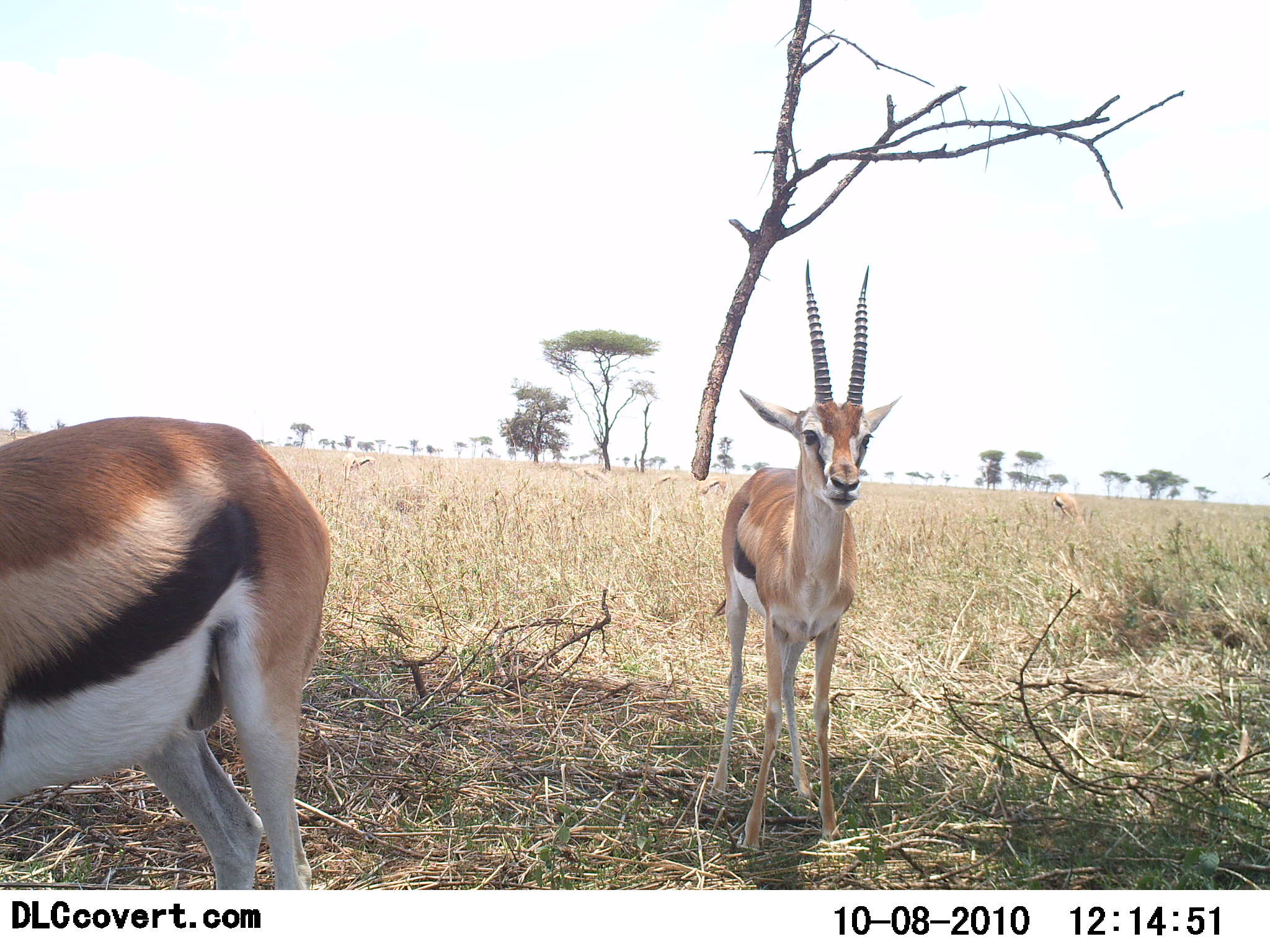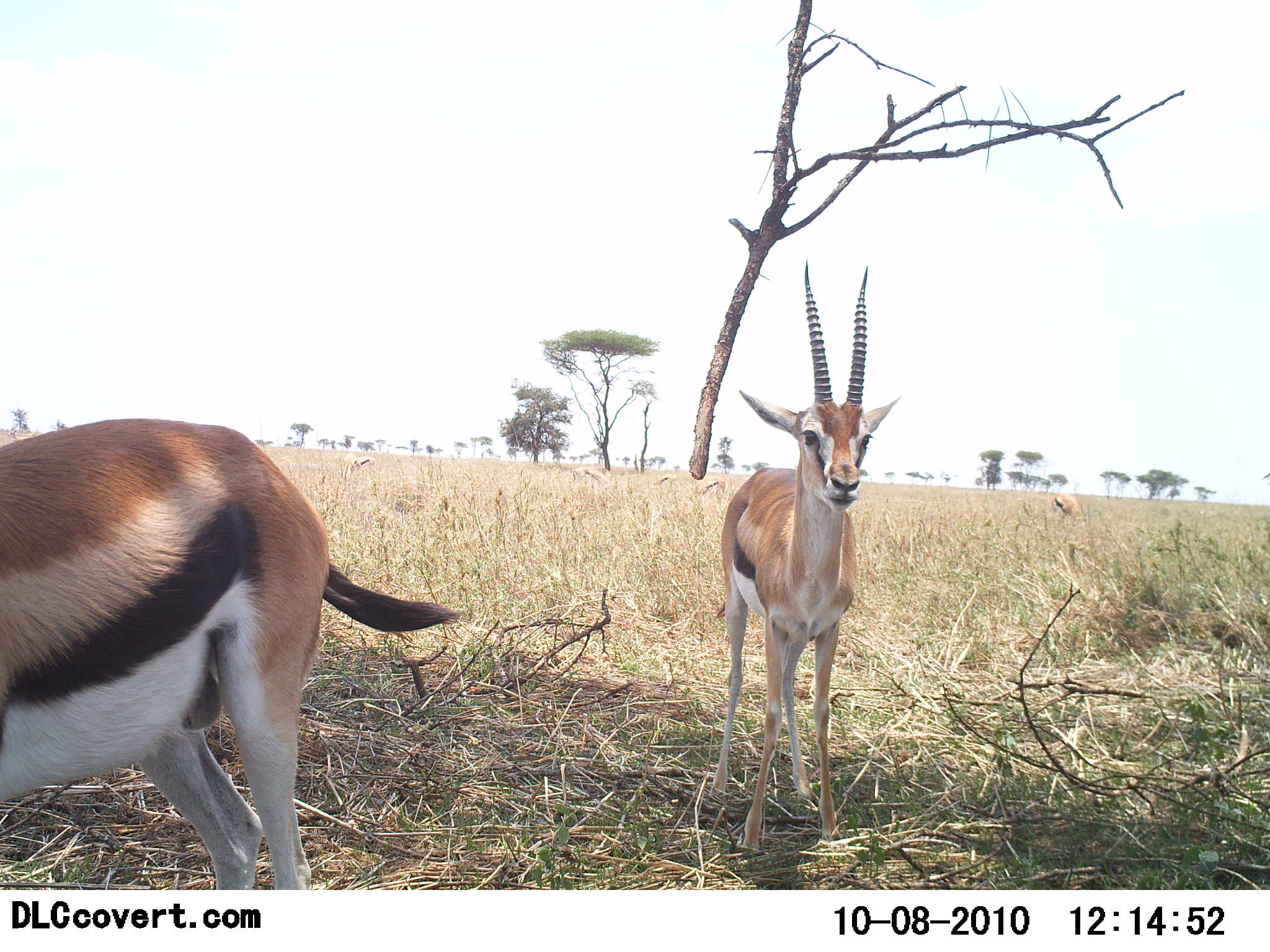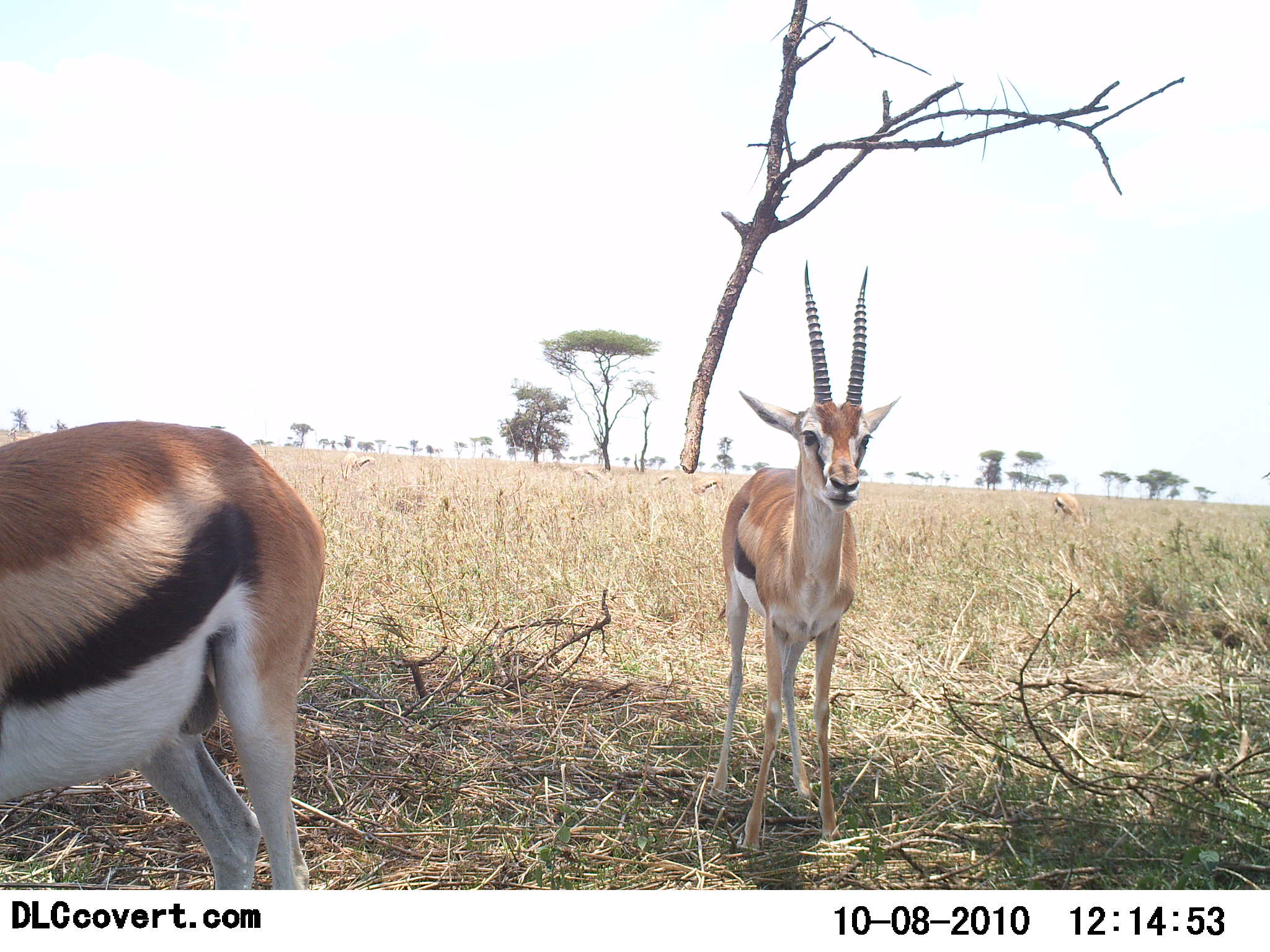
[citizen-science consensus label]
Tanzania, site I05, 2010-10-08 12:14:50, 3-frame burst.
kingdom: Animalia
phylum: Chordata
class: Mammalia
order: Artiodactyla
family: Bovidae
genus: Eudorcas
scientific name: Eudorcas thomsonii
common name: thomson's gazelle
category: gazellethomsons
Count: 2.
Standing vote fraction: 92%.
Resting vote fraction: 0%.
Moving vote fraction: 0%.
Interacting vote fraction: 0%.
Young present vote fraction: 0%.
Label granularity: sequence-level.